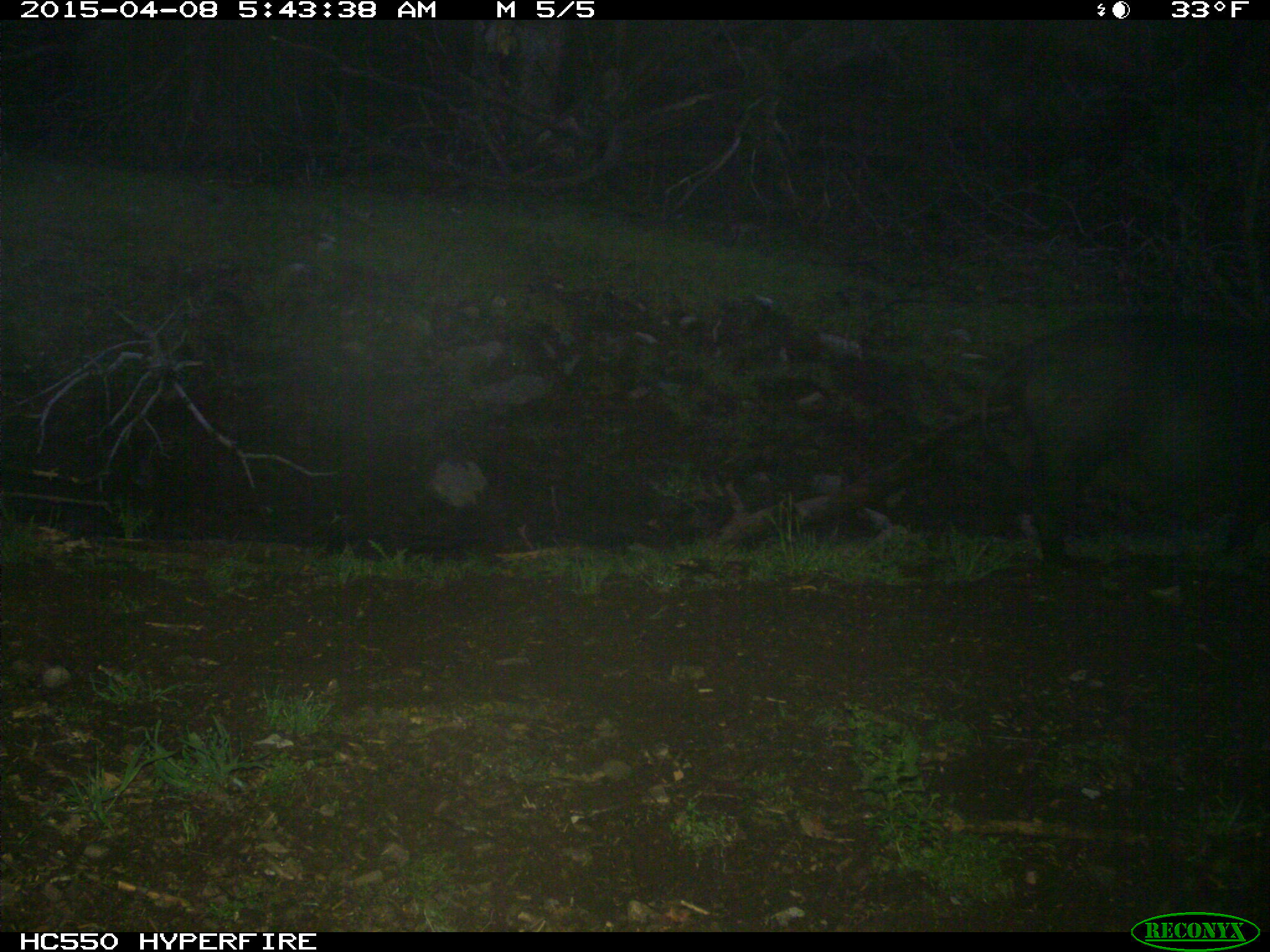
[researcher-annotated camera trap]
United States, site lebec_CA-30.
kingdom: Animalia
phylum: Chordata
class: Mammalia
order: Artiodactyla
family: Suidae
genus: Sus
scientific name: Sus scrofa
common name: wild boar